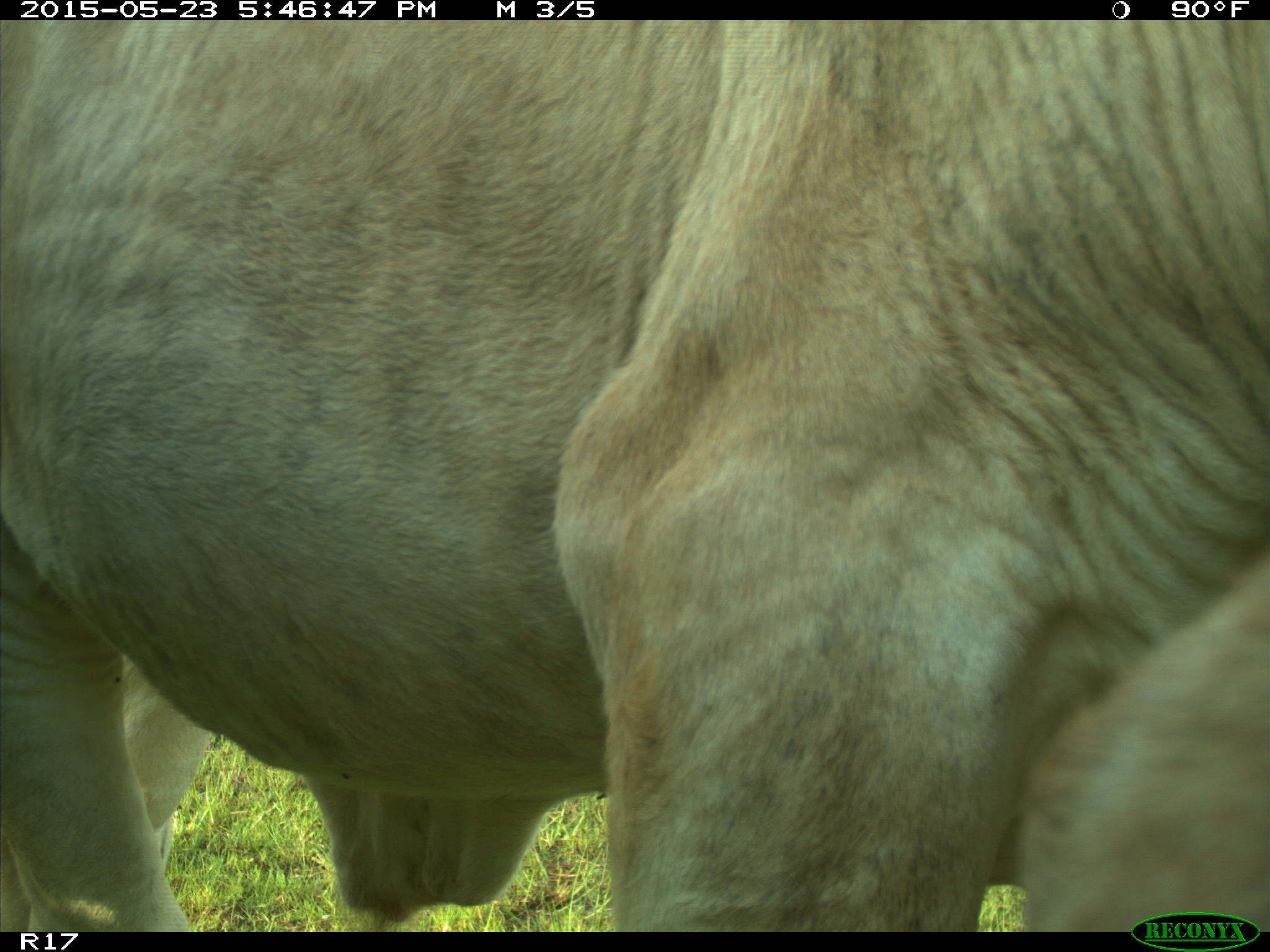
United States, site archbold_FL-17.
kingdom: Animalia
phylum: Chordata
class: Mammalia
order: Artiodactyla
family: Bovidae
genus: Bos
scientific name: Bos taurus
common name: domestic cow